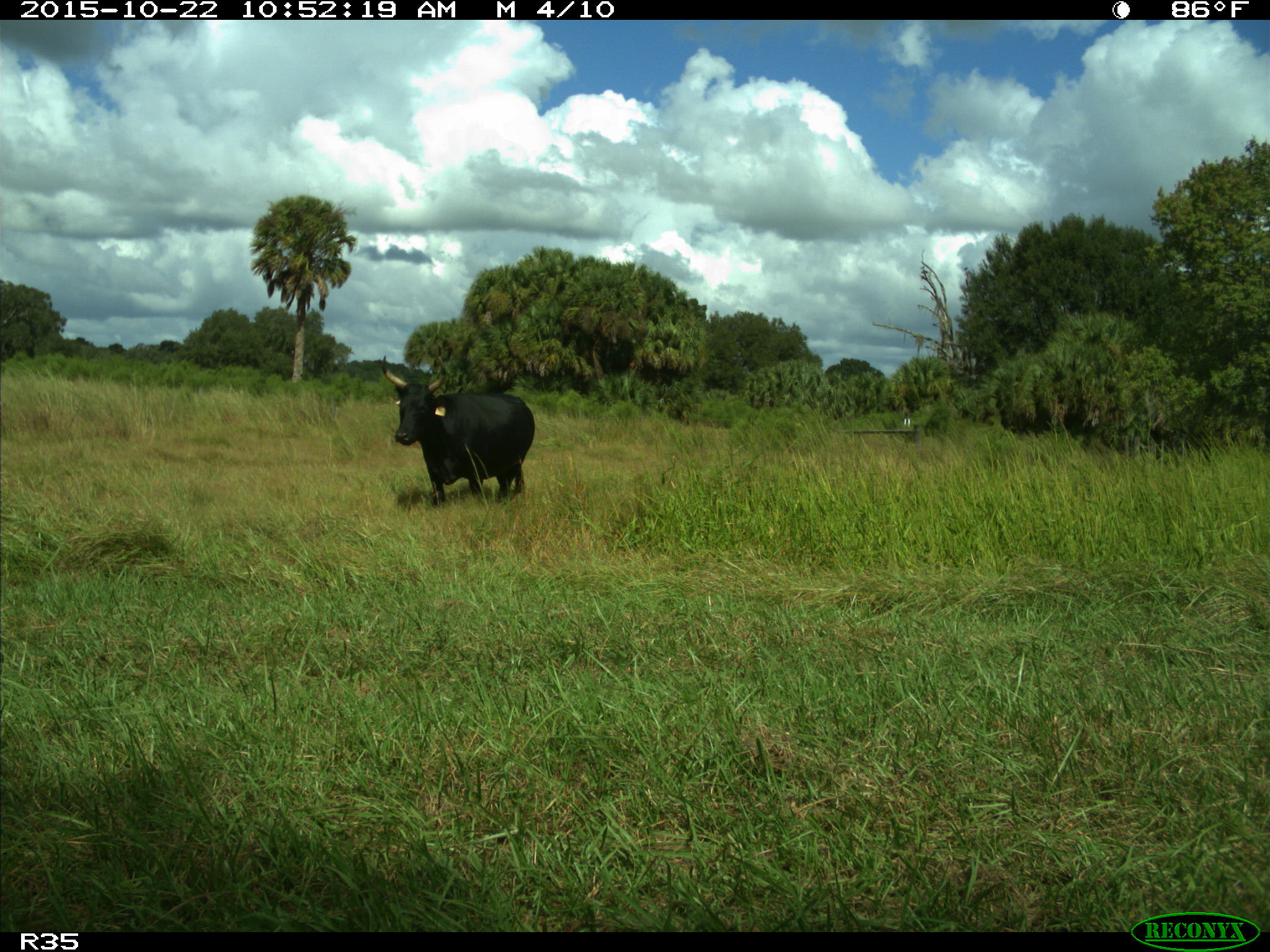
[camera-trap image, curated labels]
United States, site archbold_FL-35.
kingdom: Animalia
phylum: Chordata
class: Mammalia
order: Artiodactyla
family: Bovidae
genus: Bos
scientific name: Bos taurus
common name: domestic cow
Bos taurus (domestic cow).